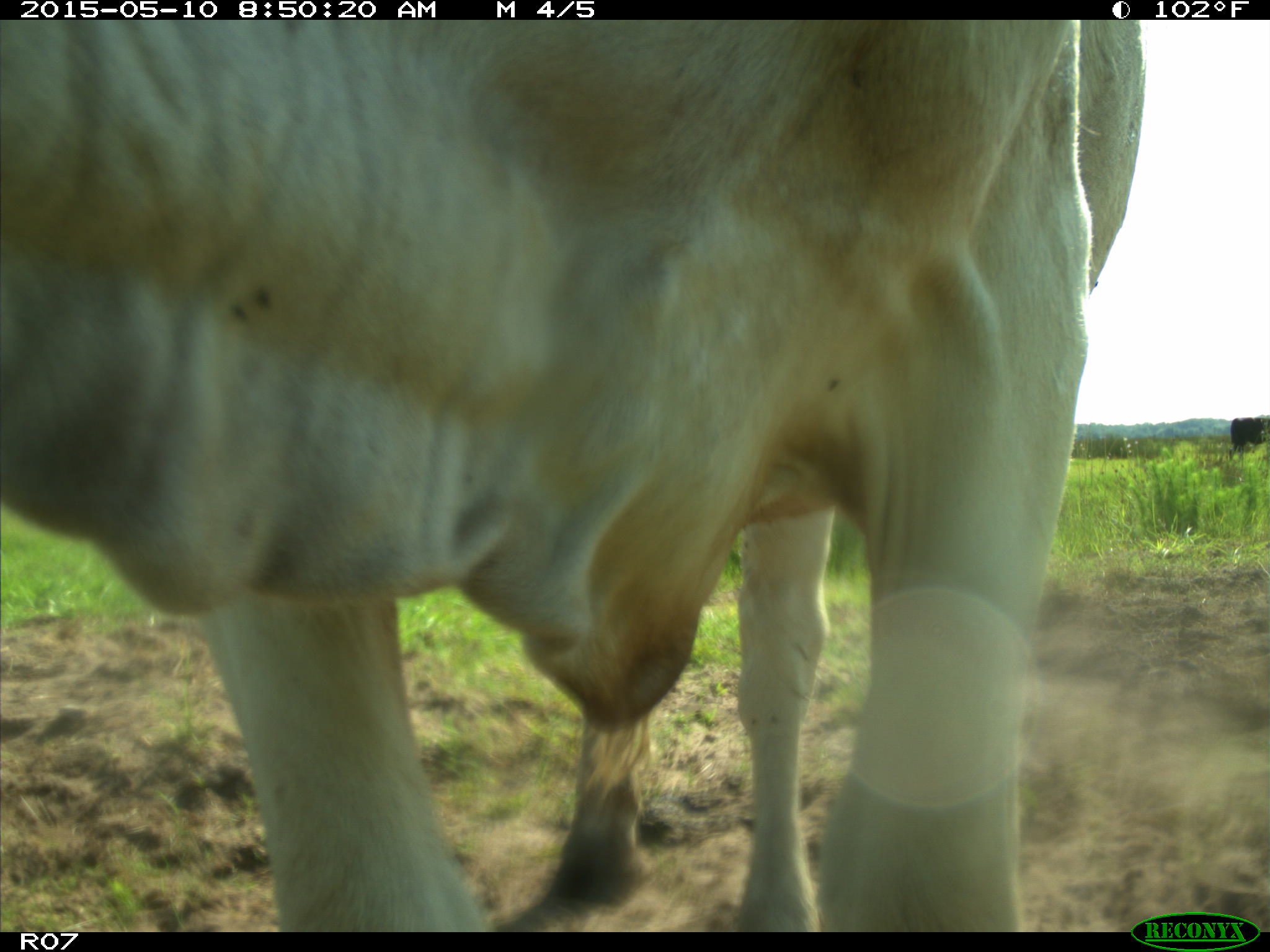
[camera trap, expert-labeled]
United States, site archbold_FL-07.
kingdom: Animalia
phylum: Chordata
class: Mammalia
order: Artiodactyla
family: Bovidae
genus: Bos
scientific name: Bos taurus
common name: domestic cow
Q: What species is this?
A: Bos taurus (domestic cow).